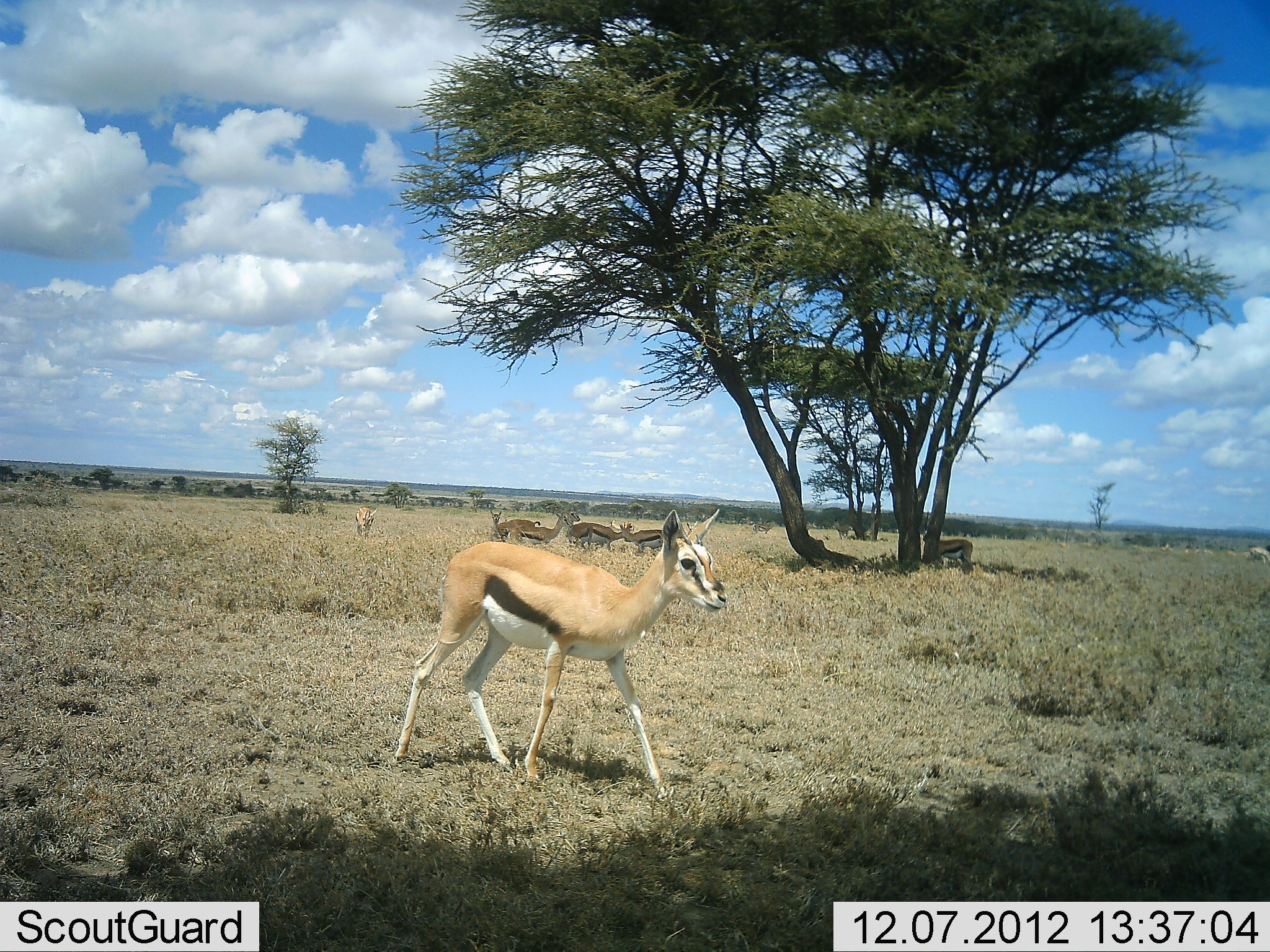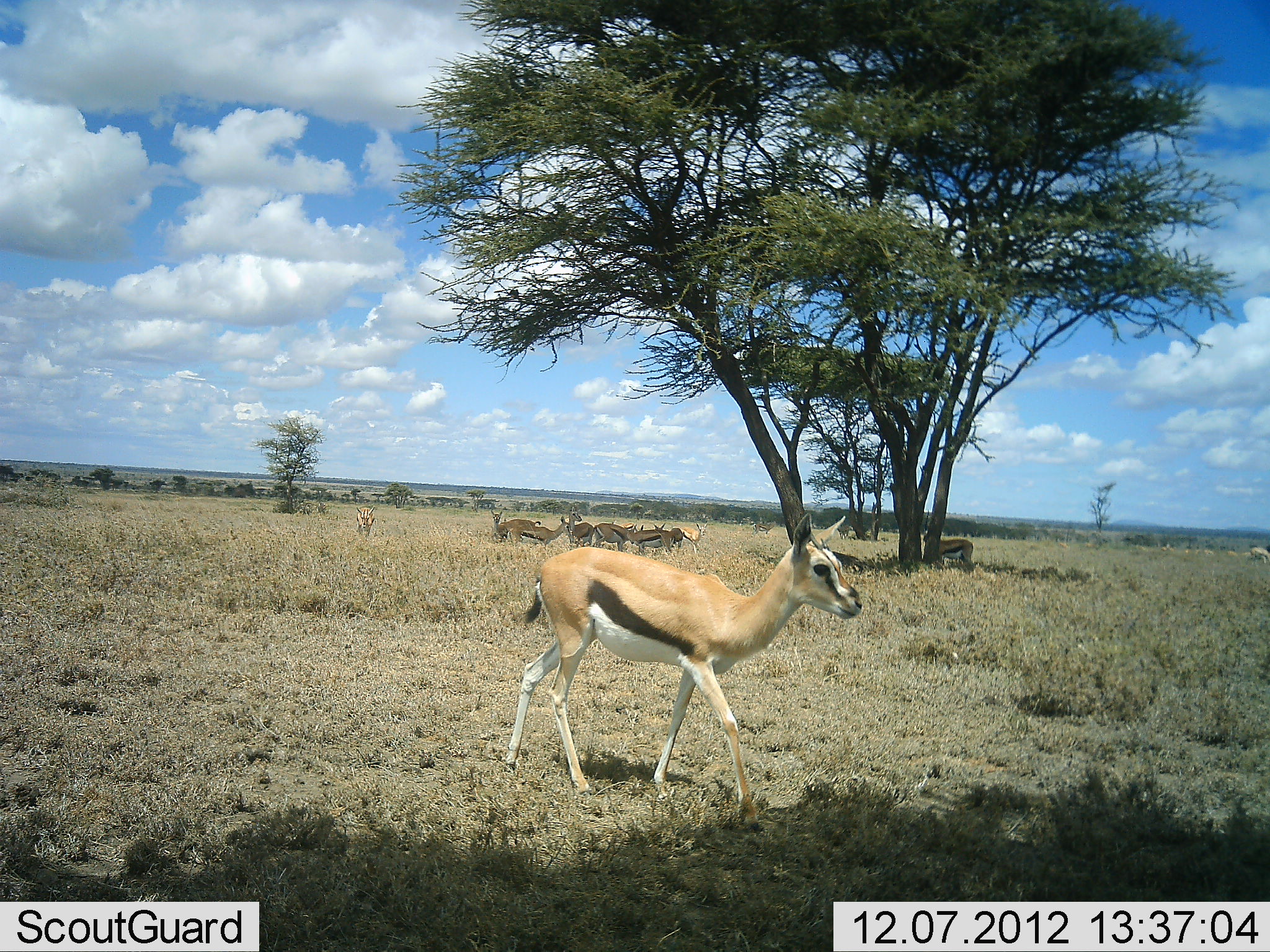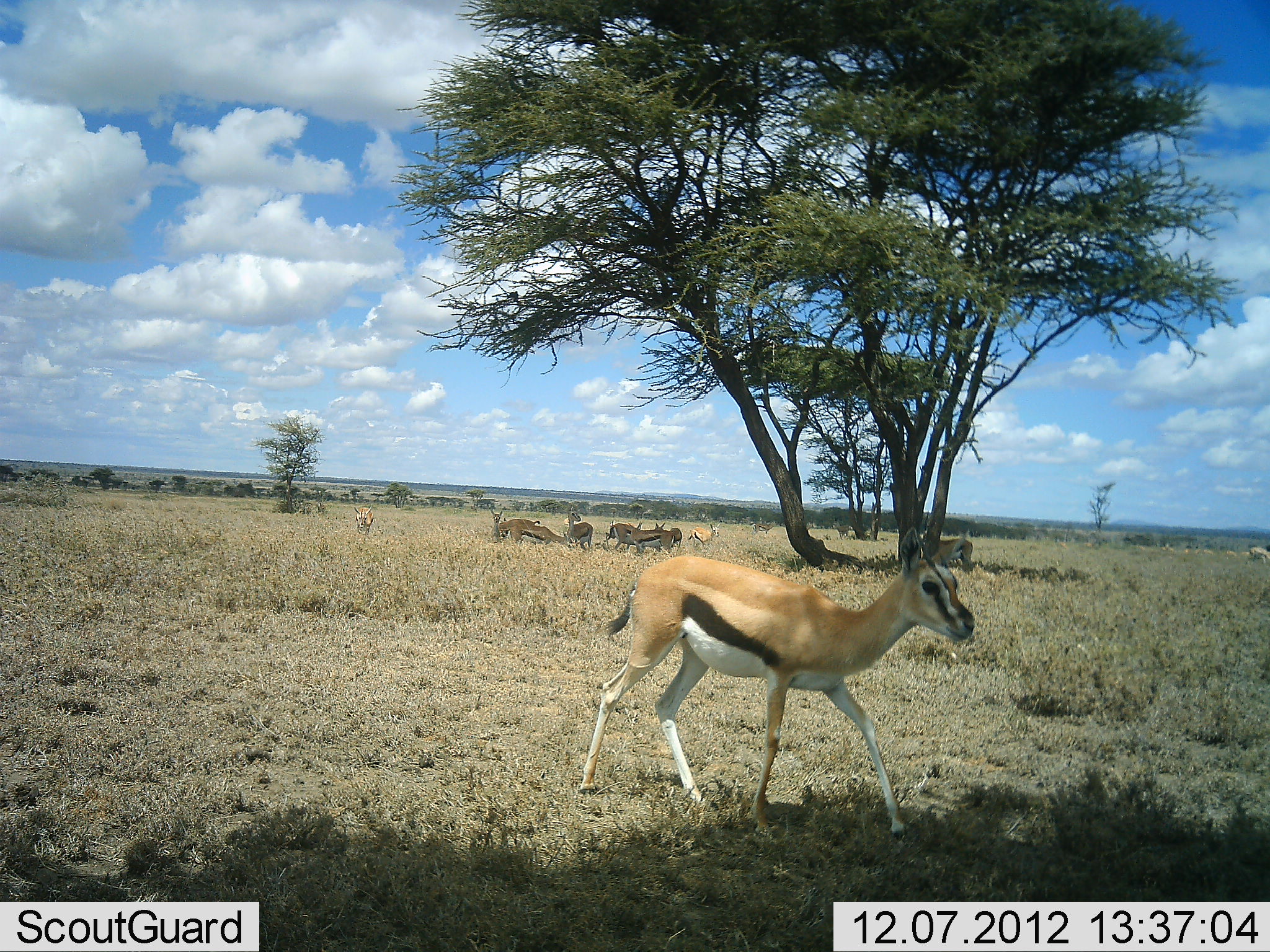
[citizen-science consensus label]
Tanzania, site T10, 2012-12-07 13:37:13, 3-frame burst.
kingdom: Animalia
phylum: Chordata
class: Mammalia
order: Artiodactyla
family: Bovidae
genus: Eudorcas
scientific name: Eudorcas thomsonii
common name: thomson's gazelle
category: gazellethomsons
Gazellethomsons (thomson's gazelle) (Eudorcas thomsonii), count 9. Behavior (volunteer vote fractions): standing 100%, resting 10%, moving 90%, interacting 10%. Young present (vote fraction): 0%. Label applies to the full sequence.